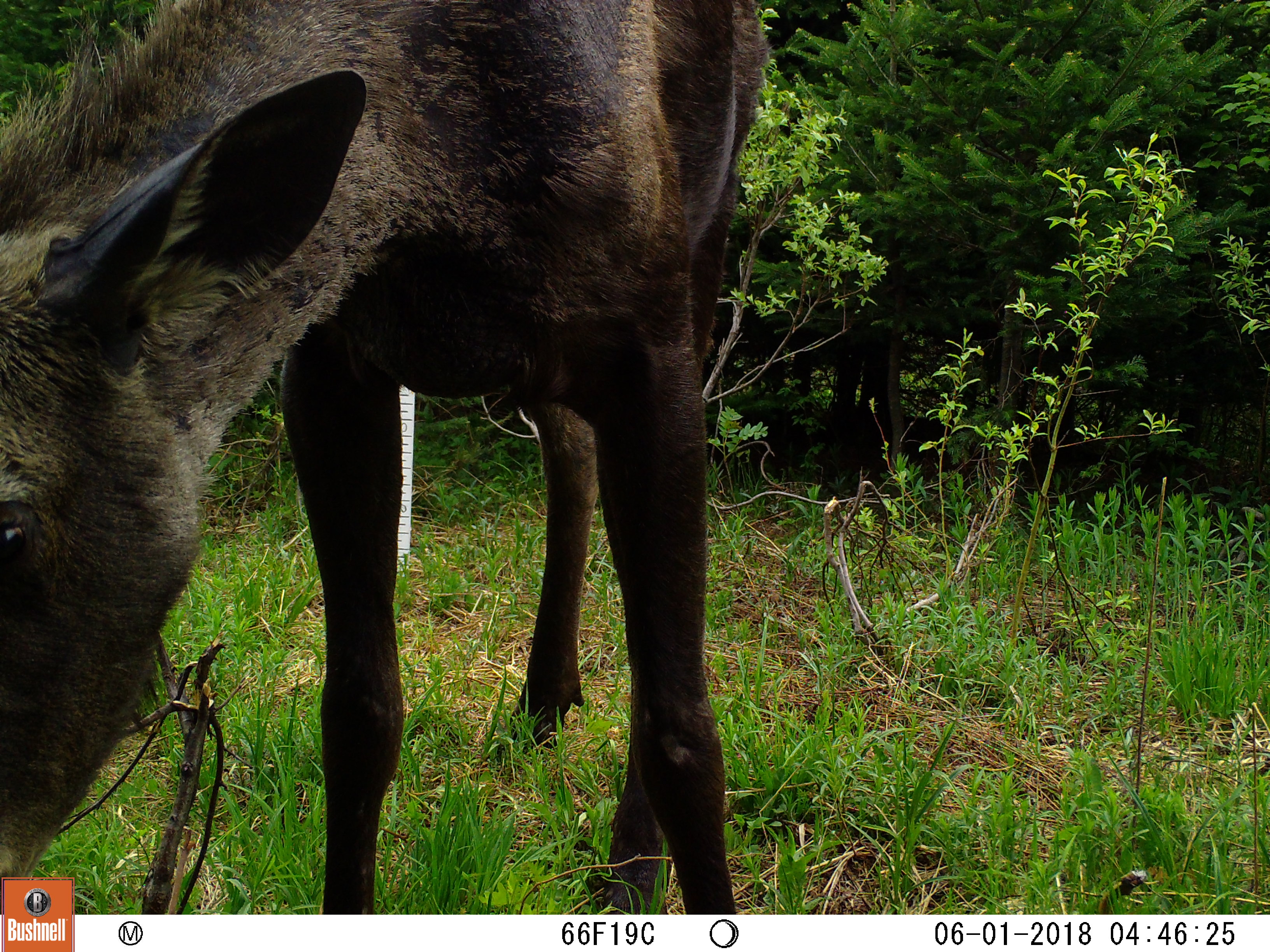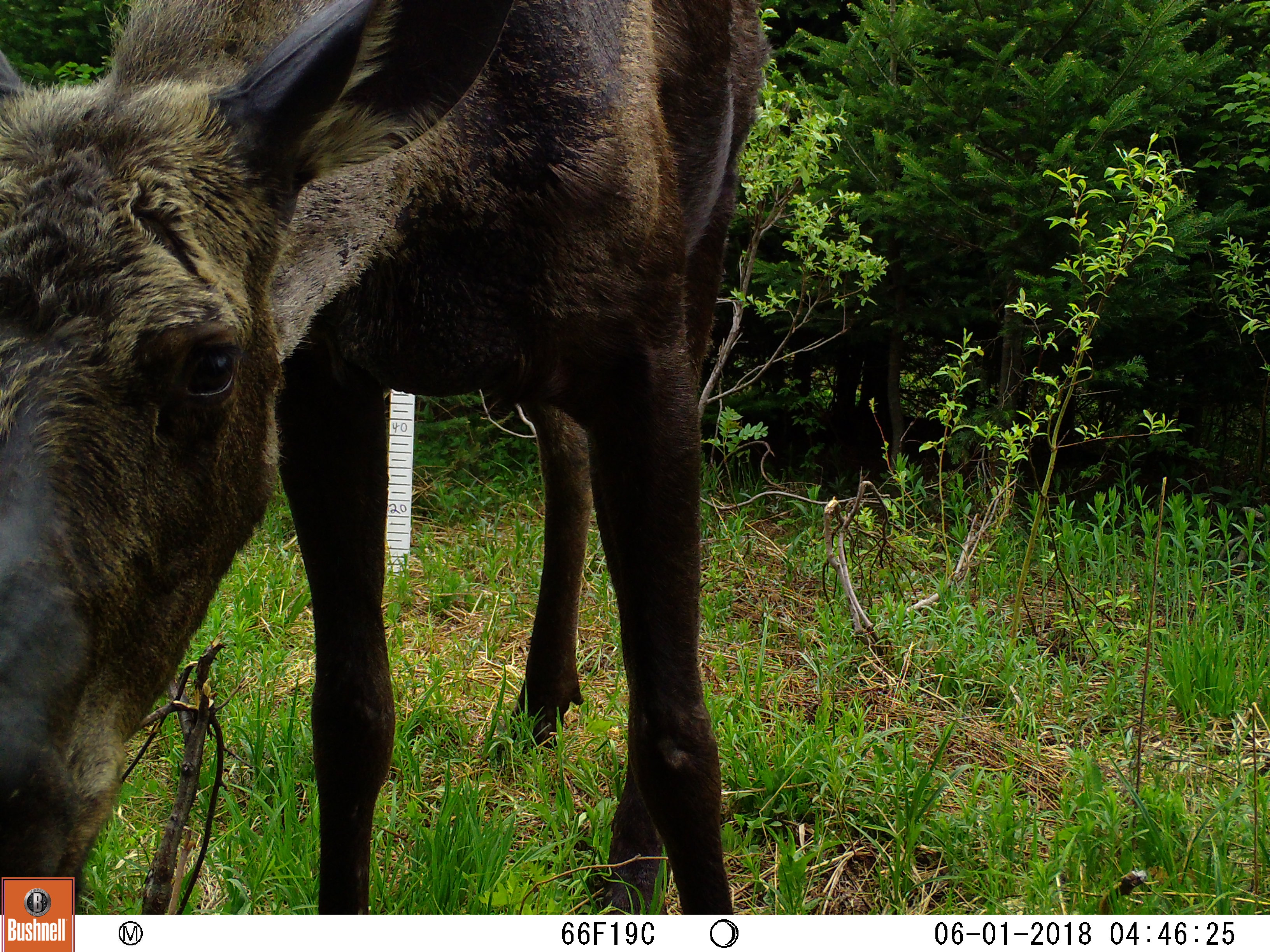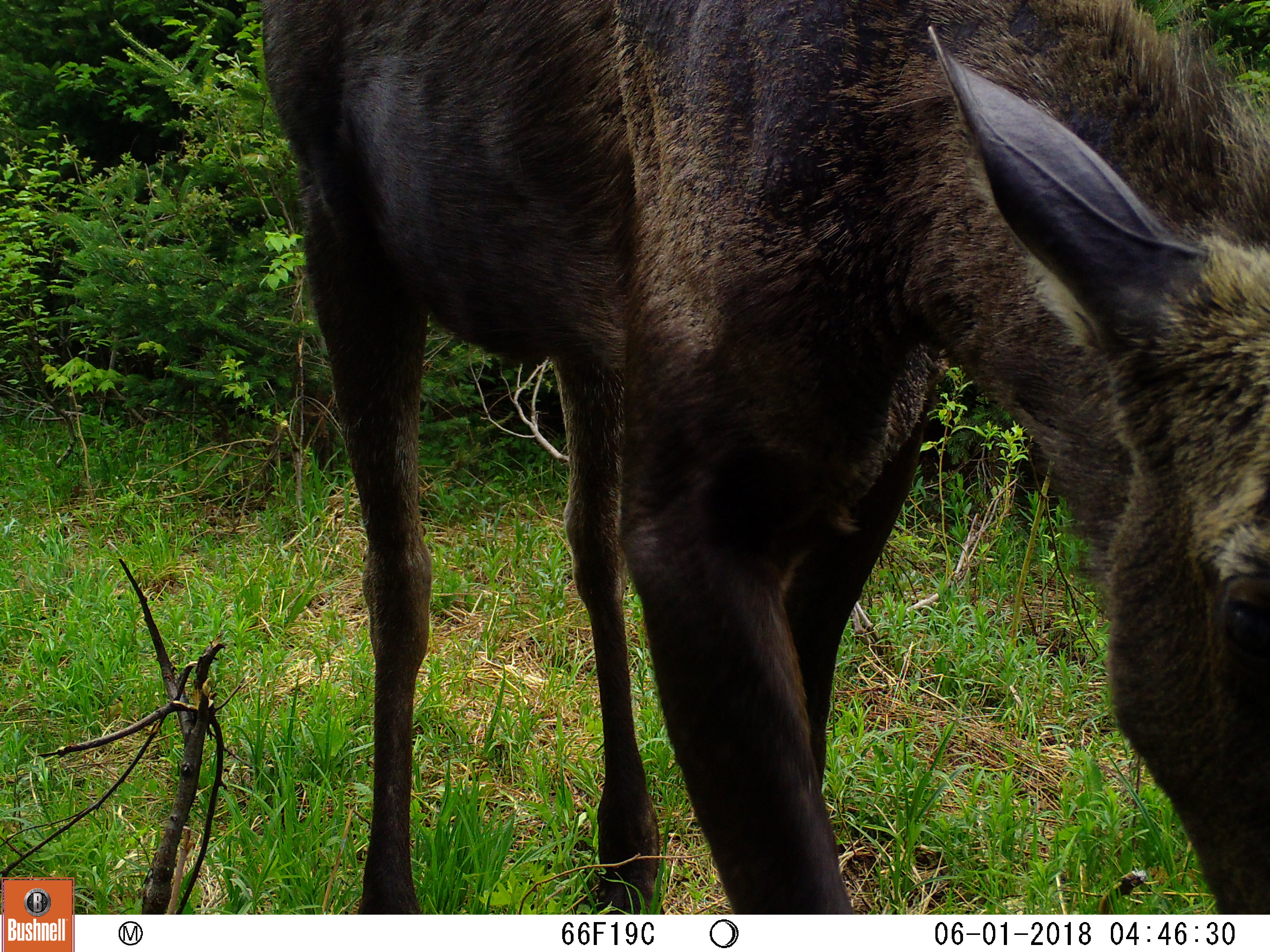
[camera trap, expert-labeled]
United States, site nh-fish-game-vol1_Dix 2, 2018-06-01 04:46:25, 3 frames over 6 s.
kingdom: Animalia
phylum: Chordata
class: Mammalia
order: Artiodactyla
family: Cervidae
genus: Alces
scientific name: Alces alces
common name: moose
Moose (Alces alces).